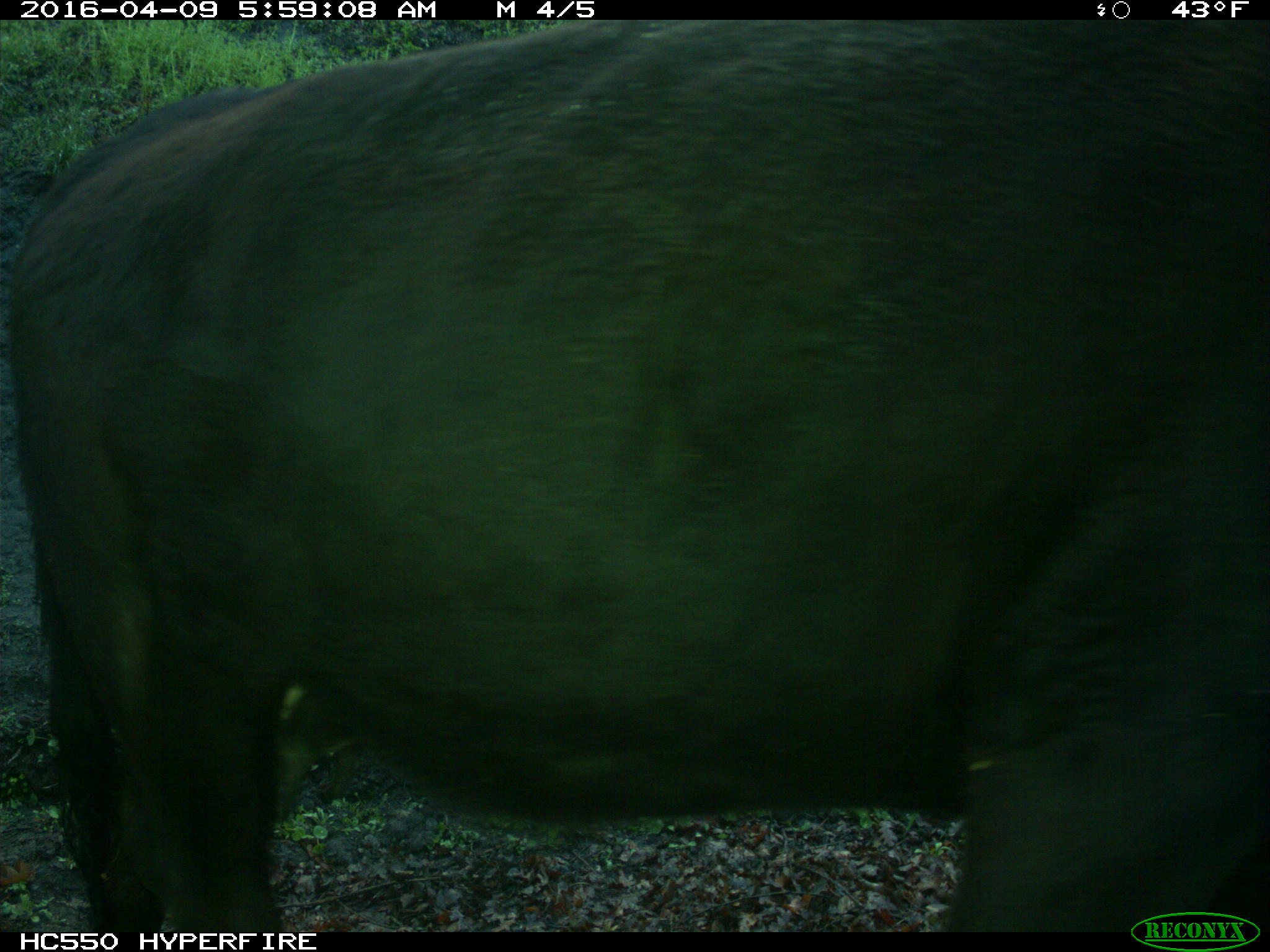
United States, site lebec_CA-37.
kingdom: Animalia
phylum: Chordata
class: Mammalia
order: Artiodactyla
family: Bovidae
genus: Bos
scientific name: Bos taurus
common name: domestic cow